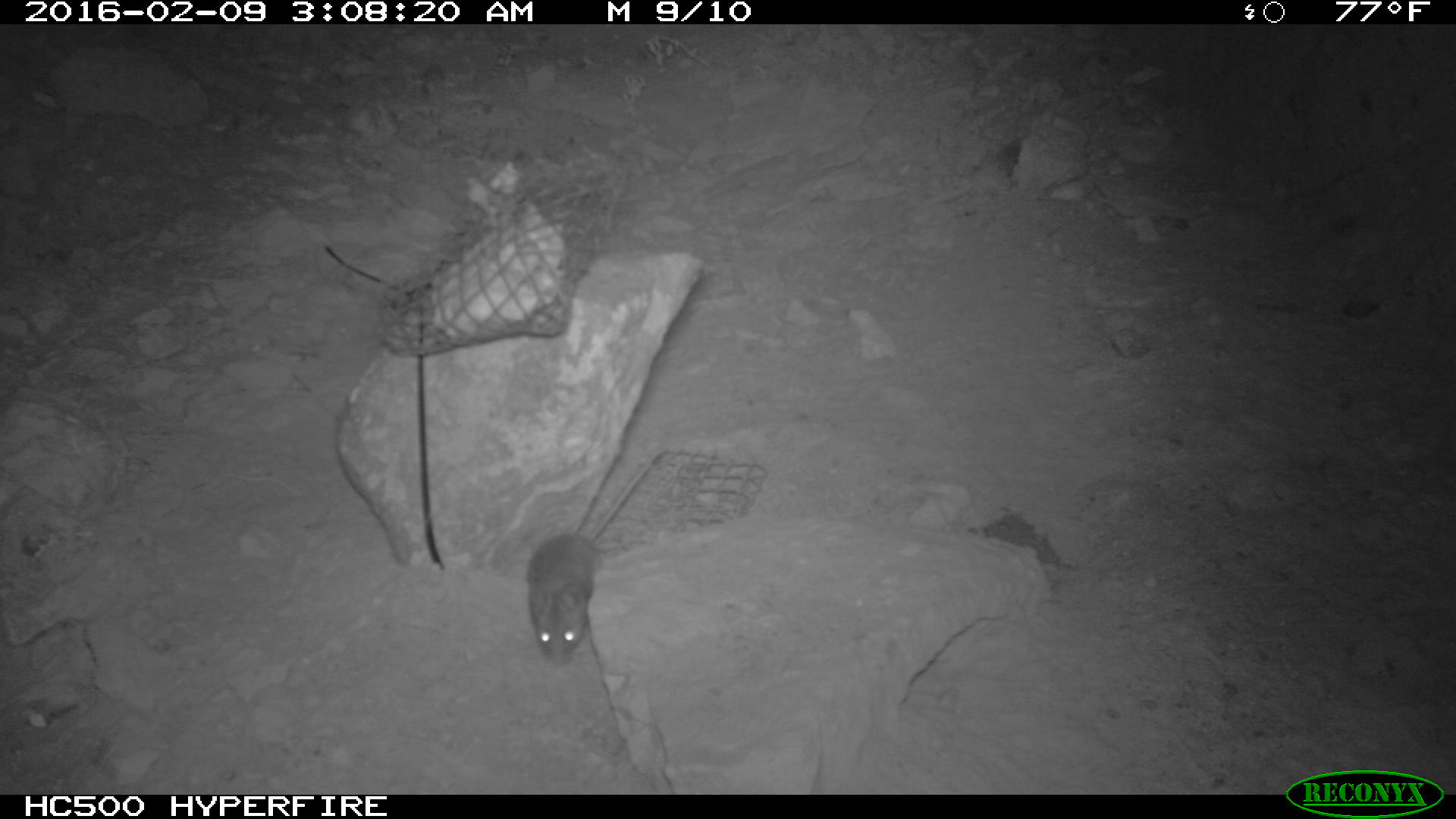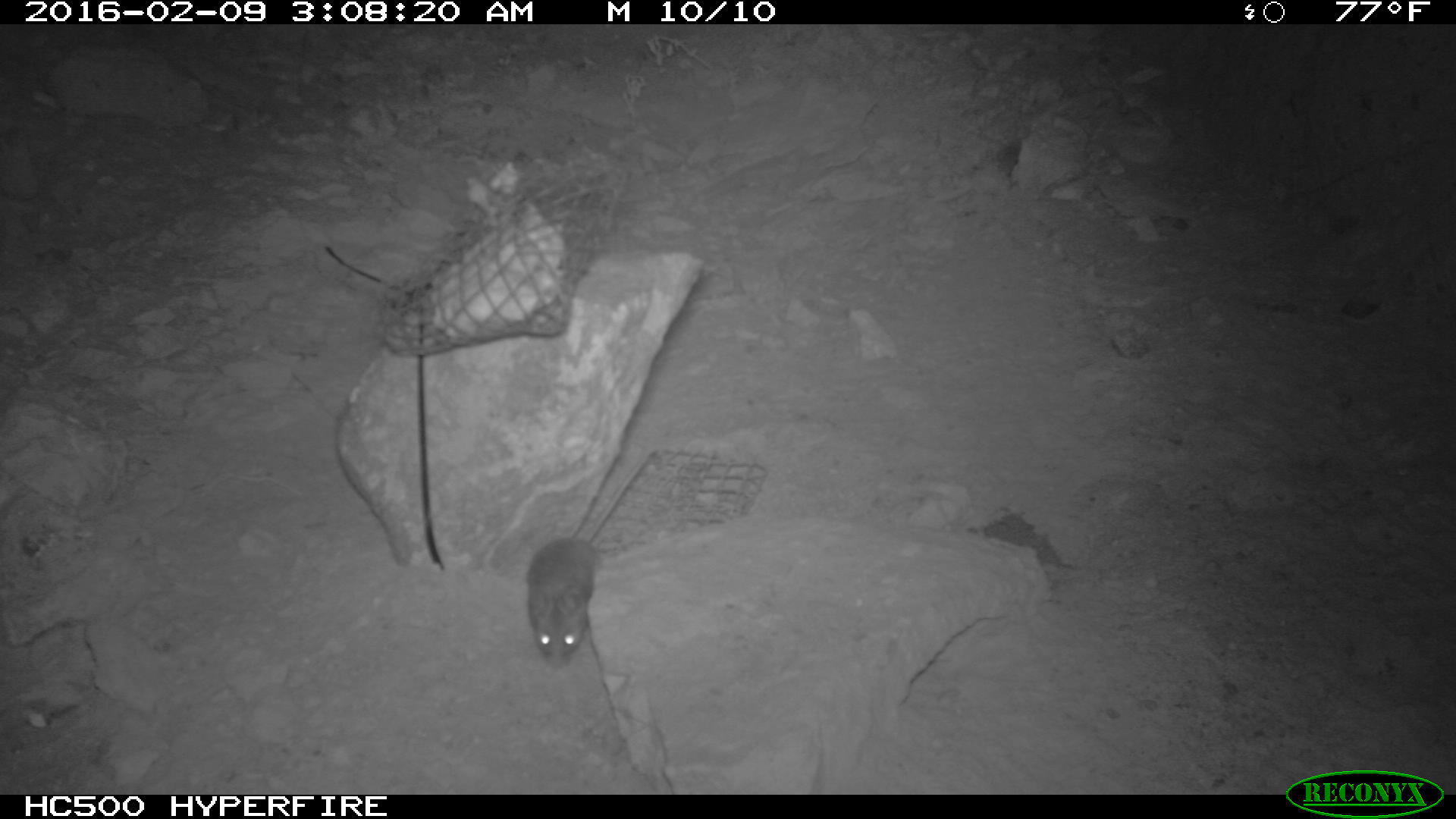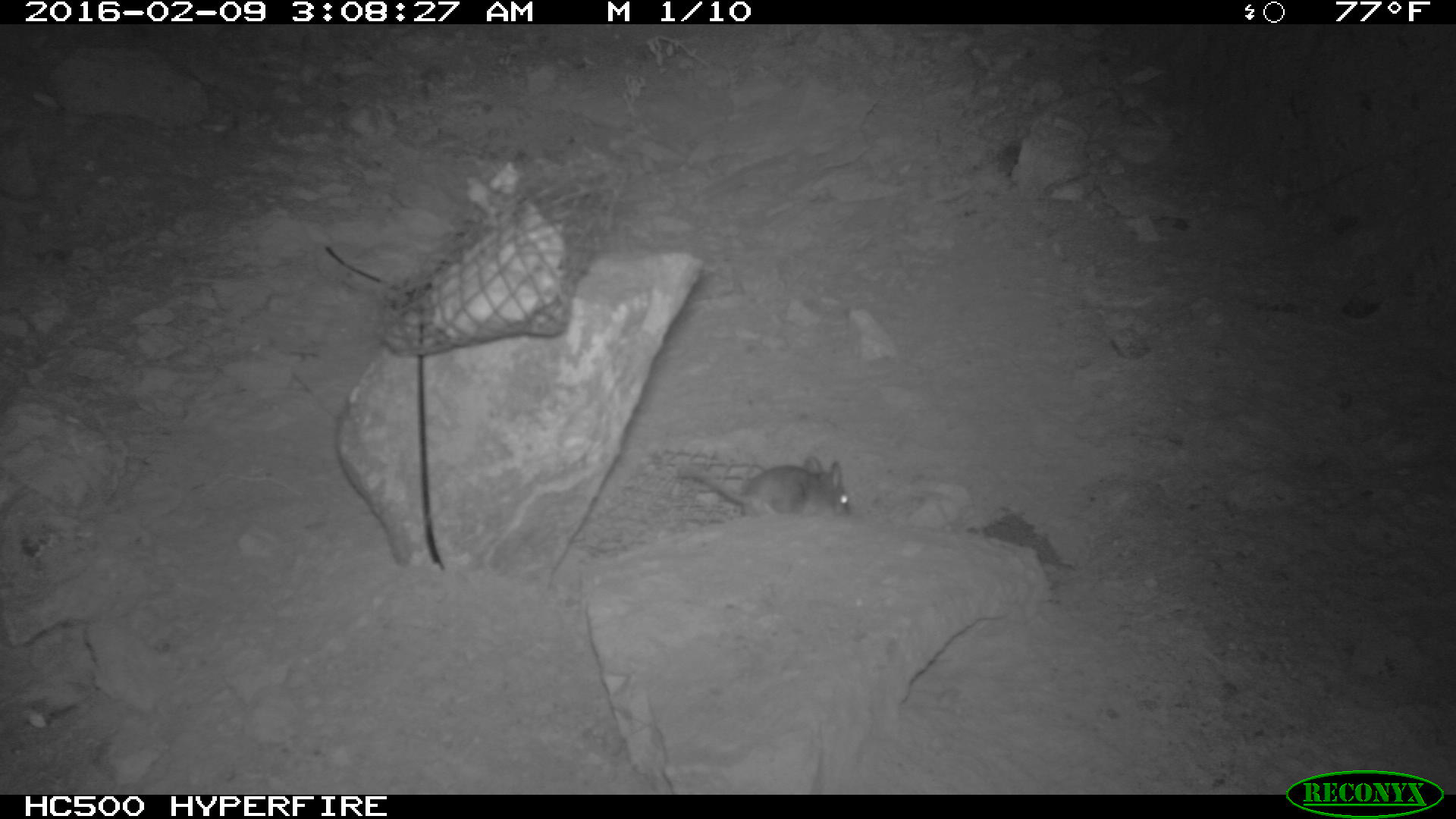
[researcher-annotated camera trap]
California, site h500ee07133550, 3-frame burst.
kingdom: Animalia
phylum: Chordata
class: Mammalia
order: Rodentia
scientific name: Rodentia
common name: rodent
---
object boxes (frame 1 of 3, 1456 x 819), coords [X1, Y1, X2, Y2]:
rodent: [525, 448, 664, 666]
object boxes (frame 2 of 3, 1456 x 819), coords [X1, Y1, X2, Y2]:
rodent: [526, 444, 659, 667]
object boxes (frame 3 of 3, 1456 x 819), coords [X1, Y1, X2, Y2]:
rodent: [678, 452, 853, 517]